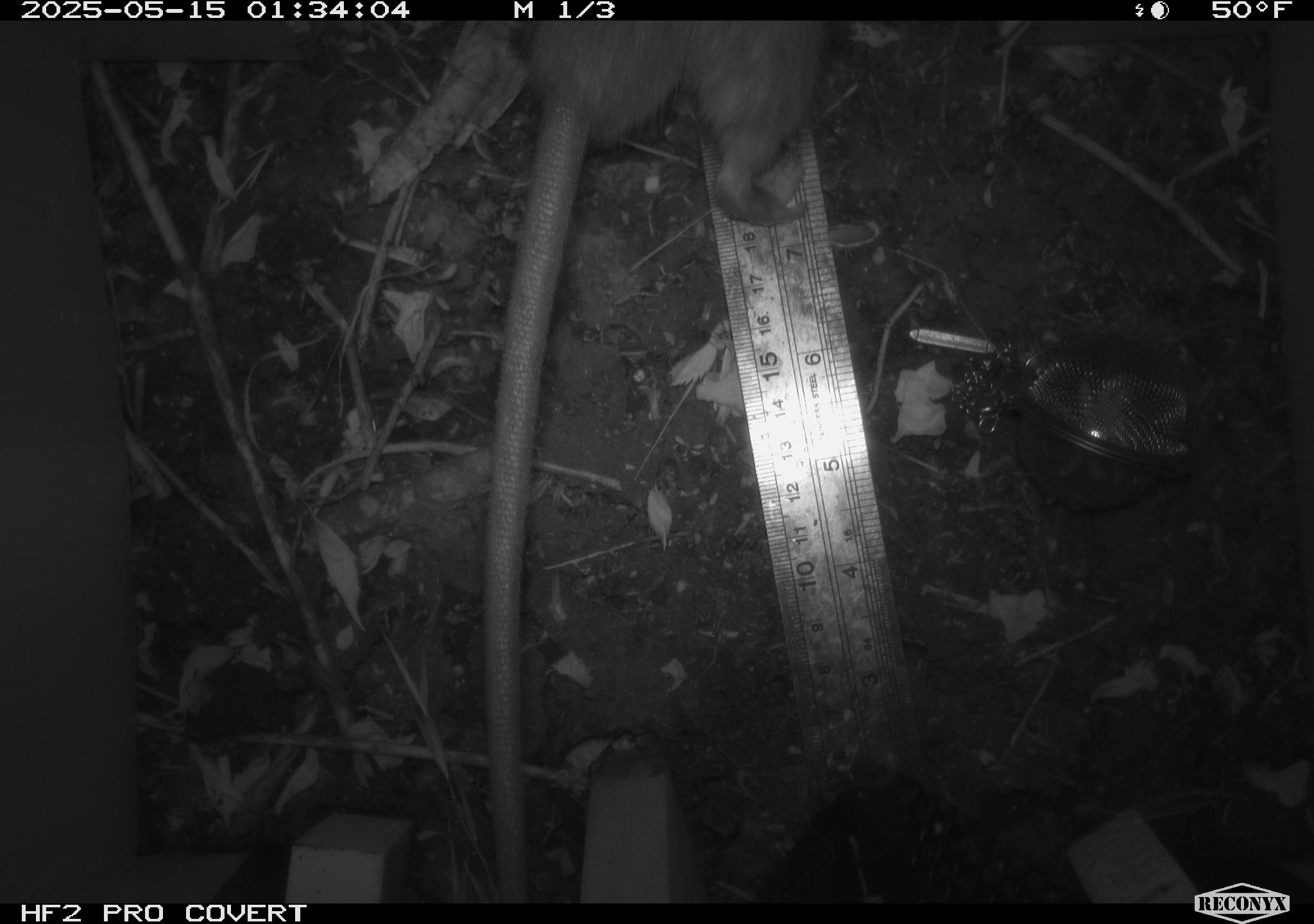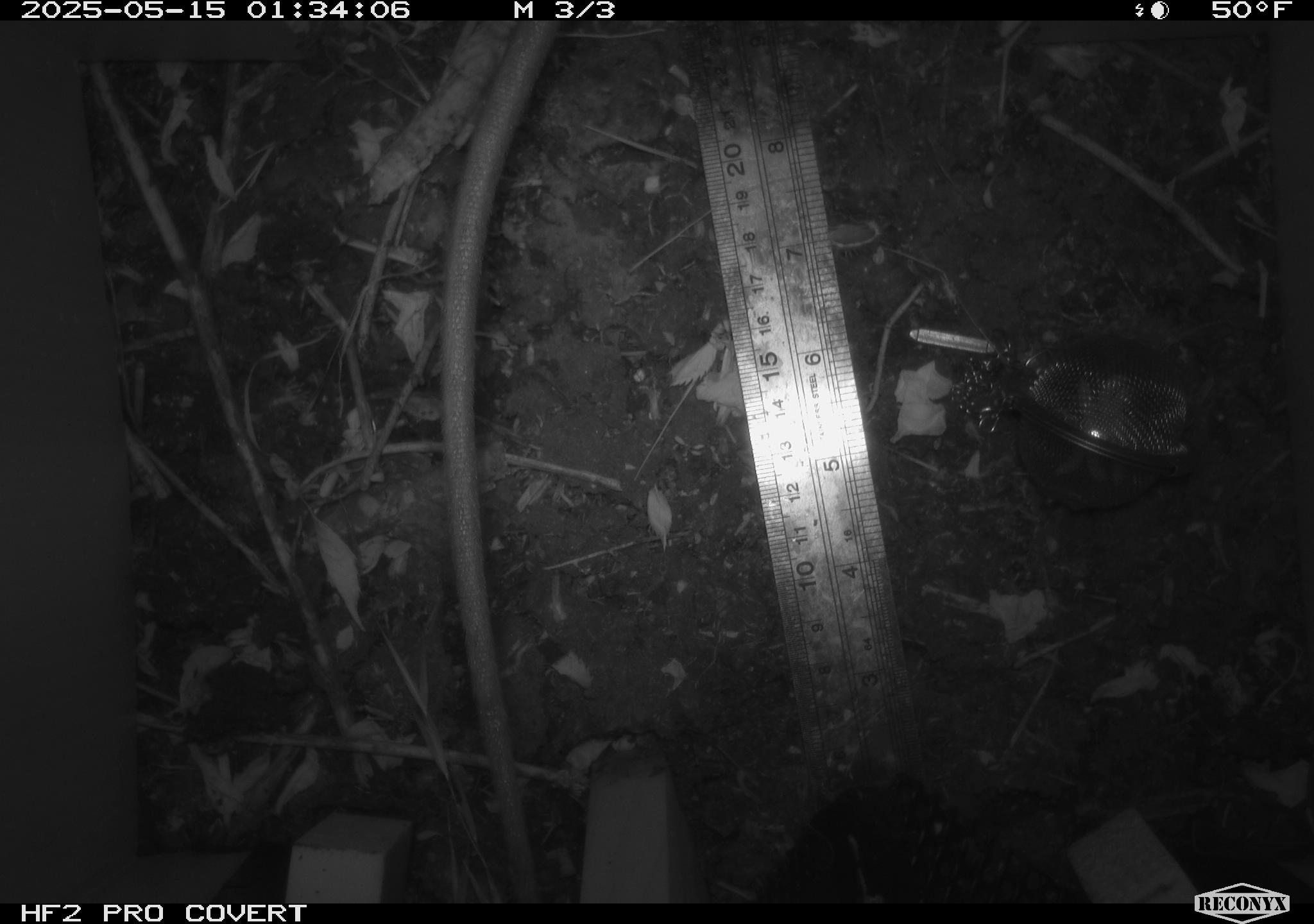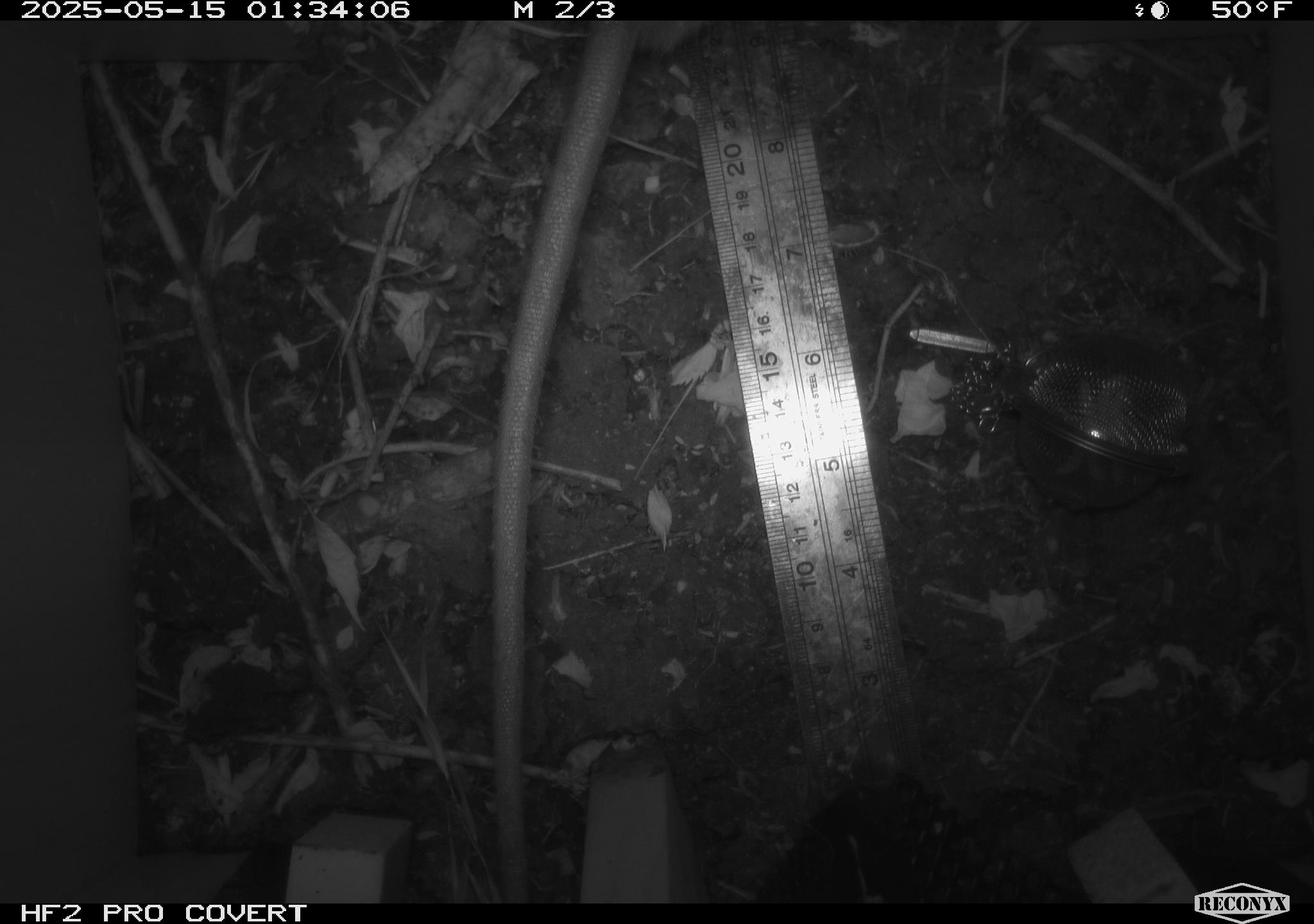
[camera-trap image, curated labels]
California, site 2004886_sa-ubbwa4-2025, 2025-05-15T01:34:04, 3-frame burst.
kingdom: Animalia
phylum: Chordata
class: Mammalia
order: Rodentia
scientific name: Rodentia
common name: rodent